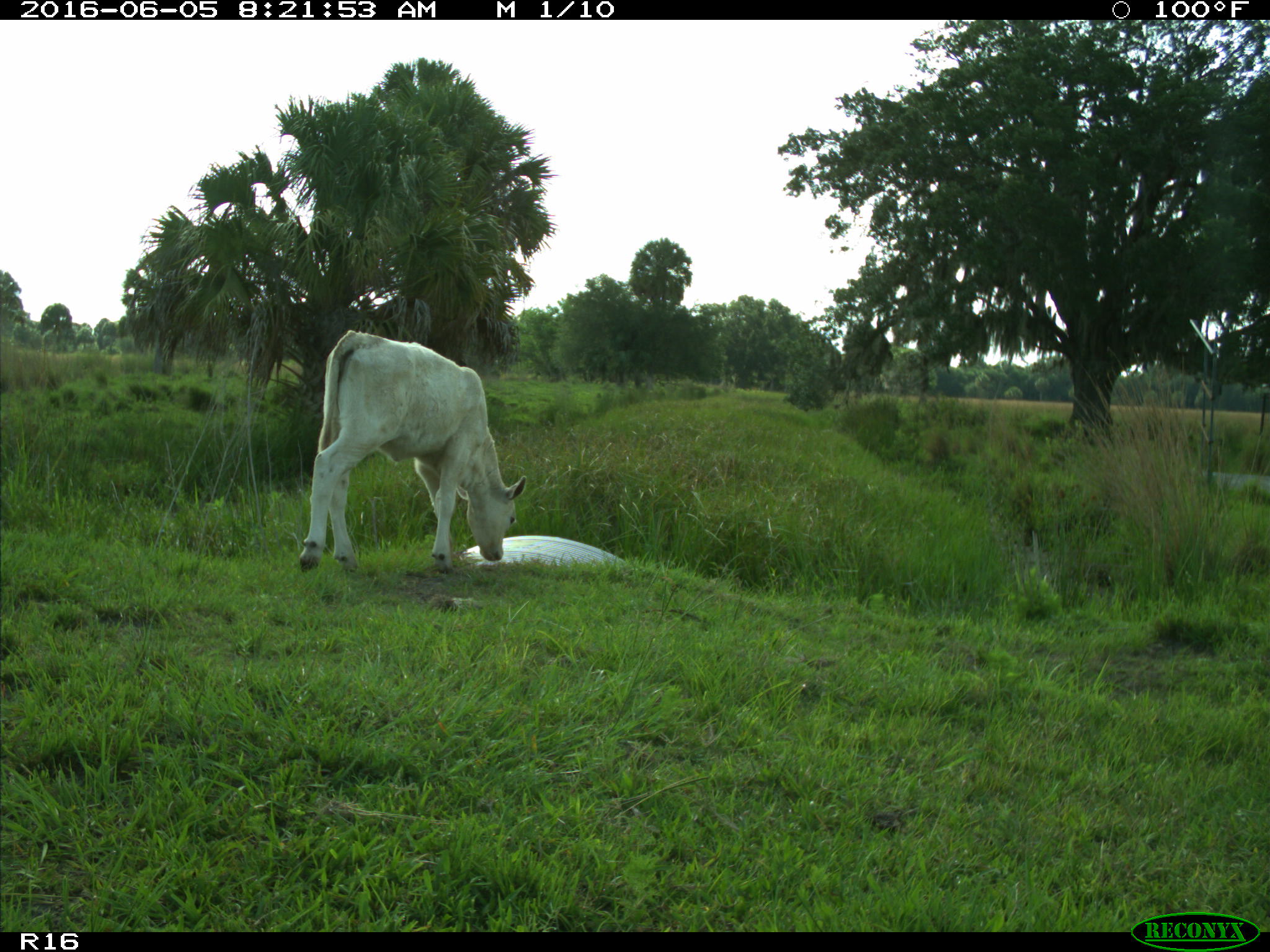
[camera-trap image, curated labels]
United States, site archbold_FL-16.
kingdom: Animalia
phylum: Chordata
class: Mammalia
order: Artiodactyla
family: Bovidae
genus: Bos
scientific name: Bos taurus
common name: domestic cow